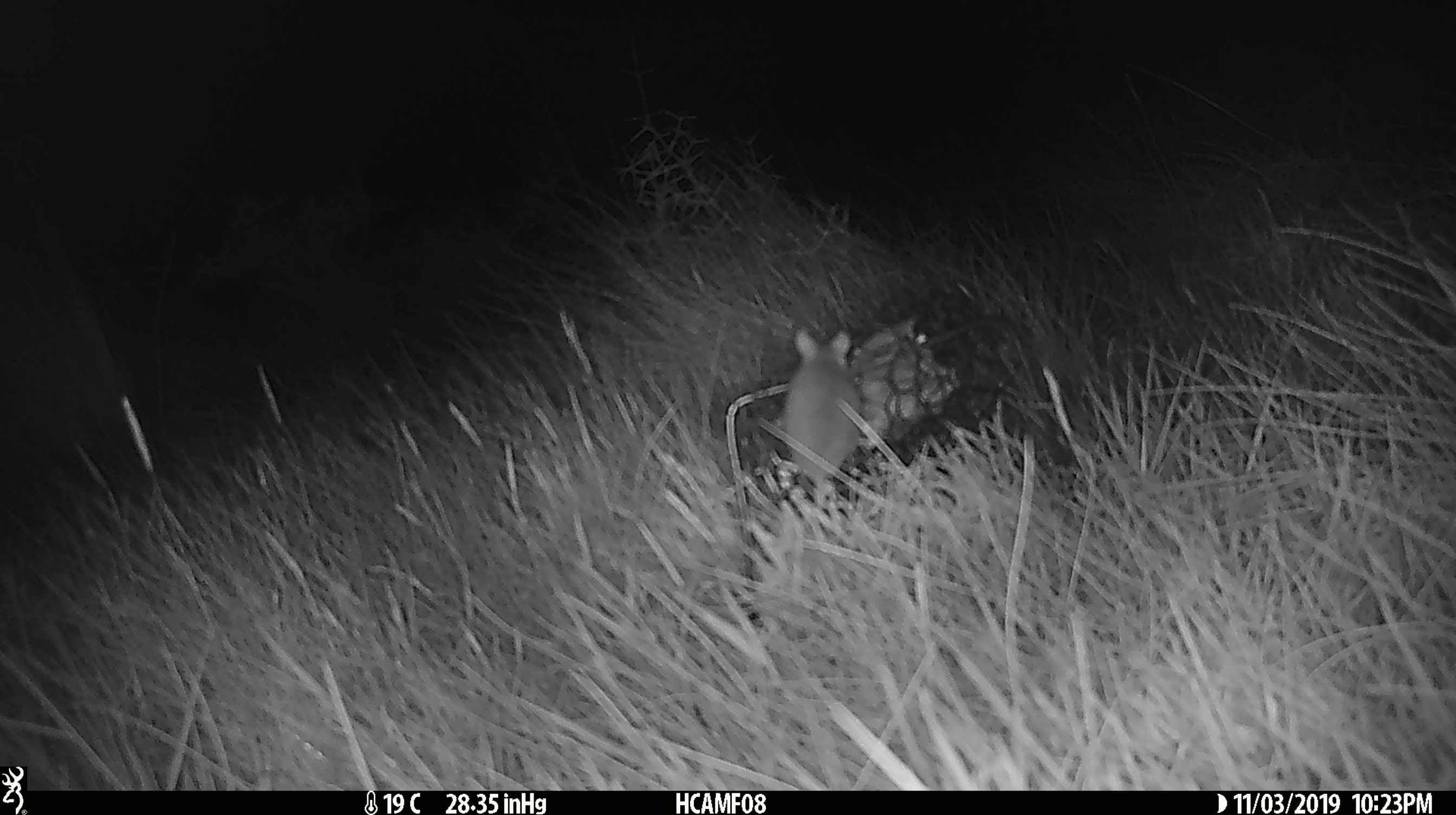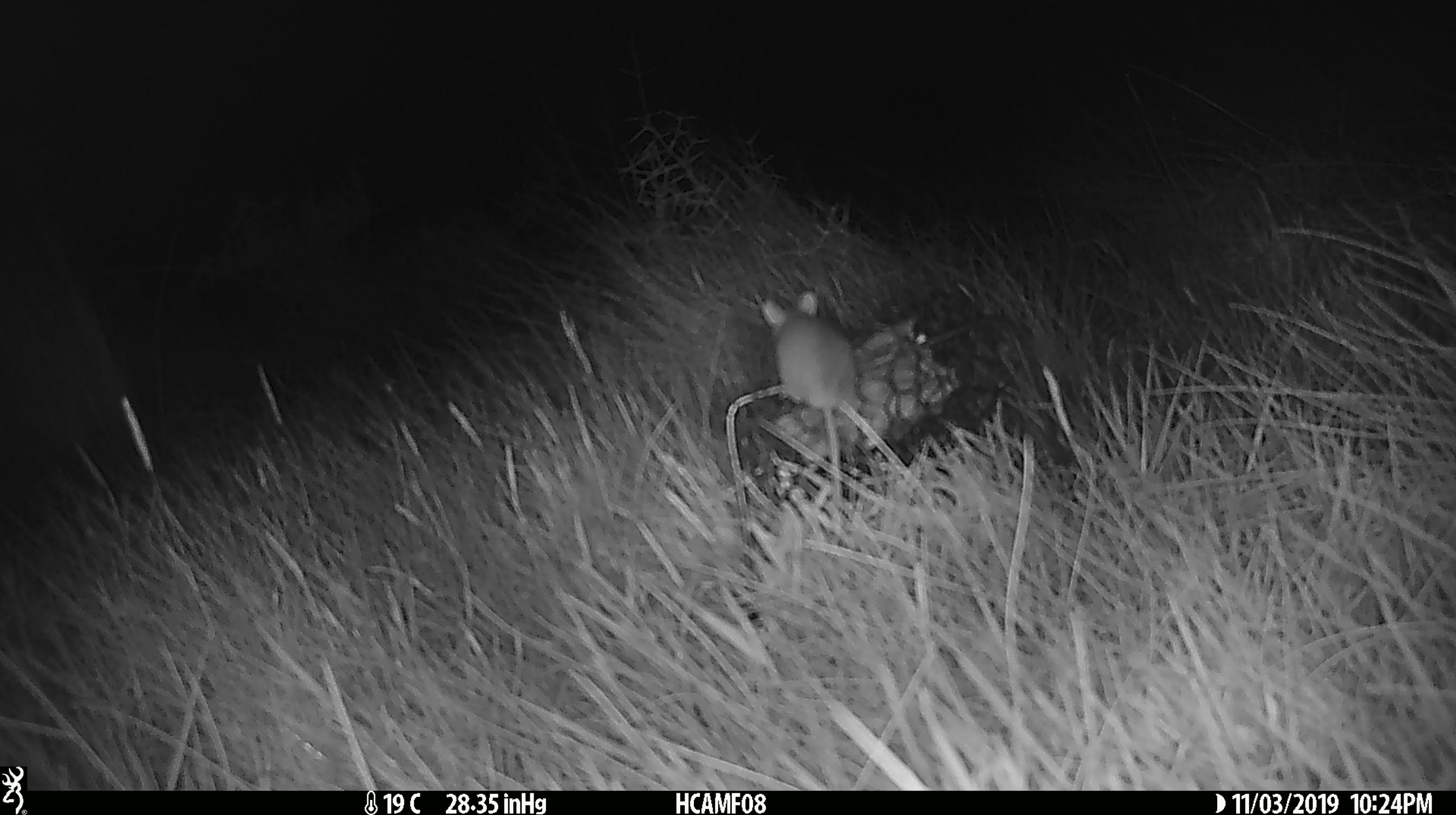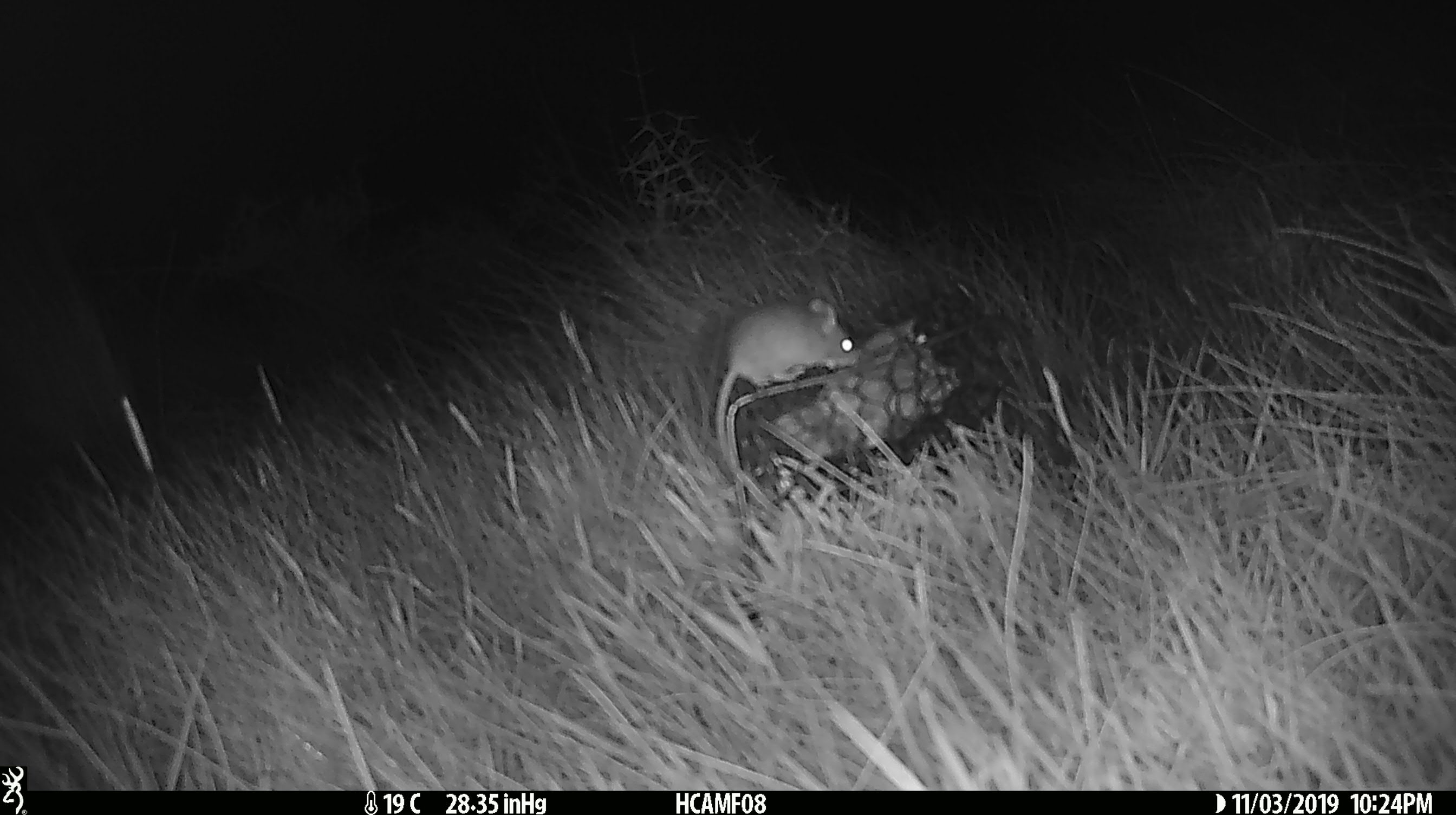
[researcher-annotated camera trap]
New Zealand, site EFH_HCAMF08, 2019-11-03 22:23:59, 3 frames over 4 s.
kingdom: Animalia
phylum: Chordata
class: Mammalia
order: Rodentia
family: Muridae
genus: Mus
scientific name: Mus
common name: mouse